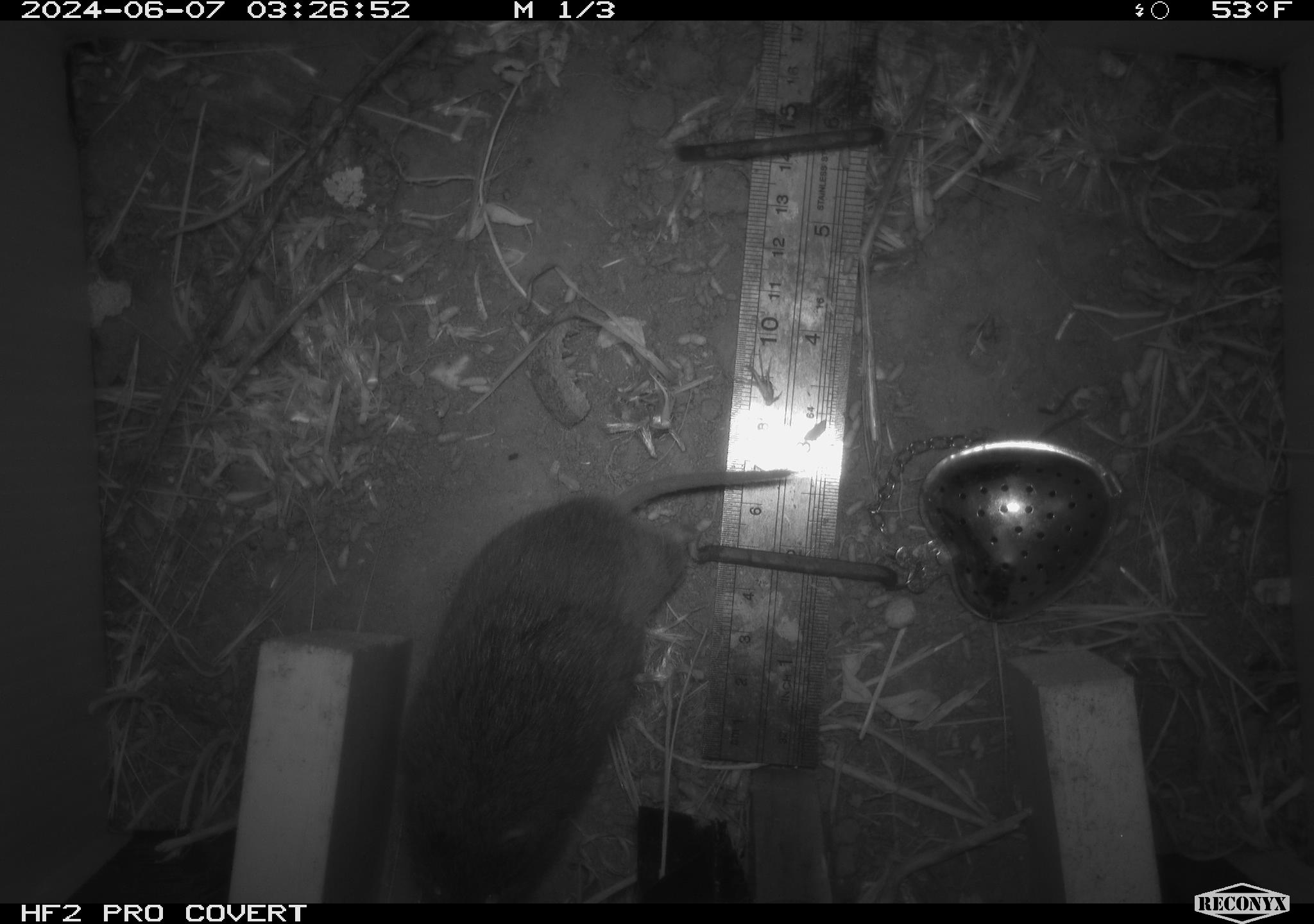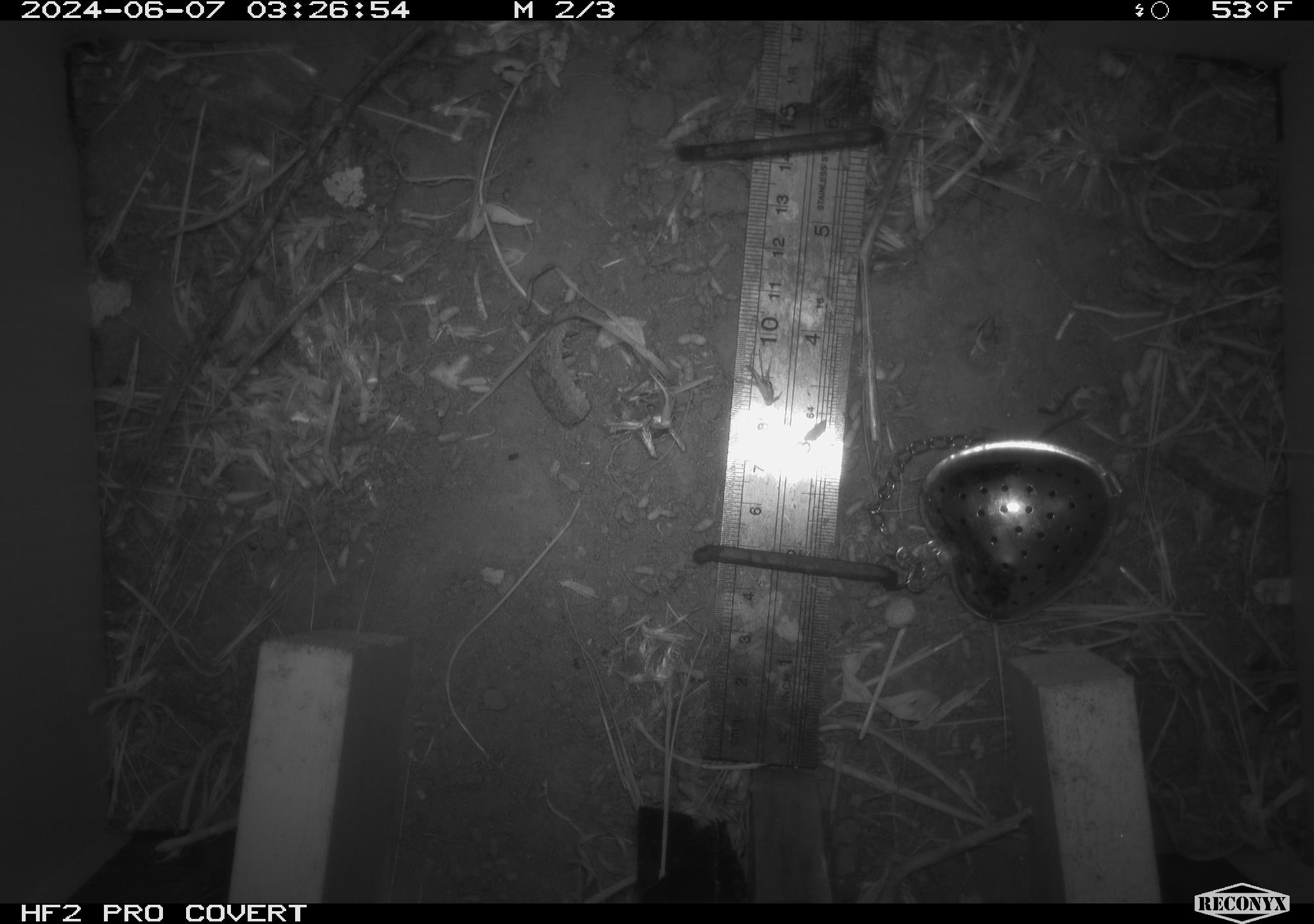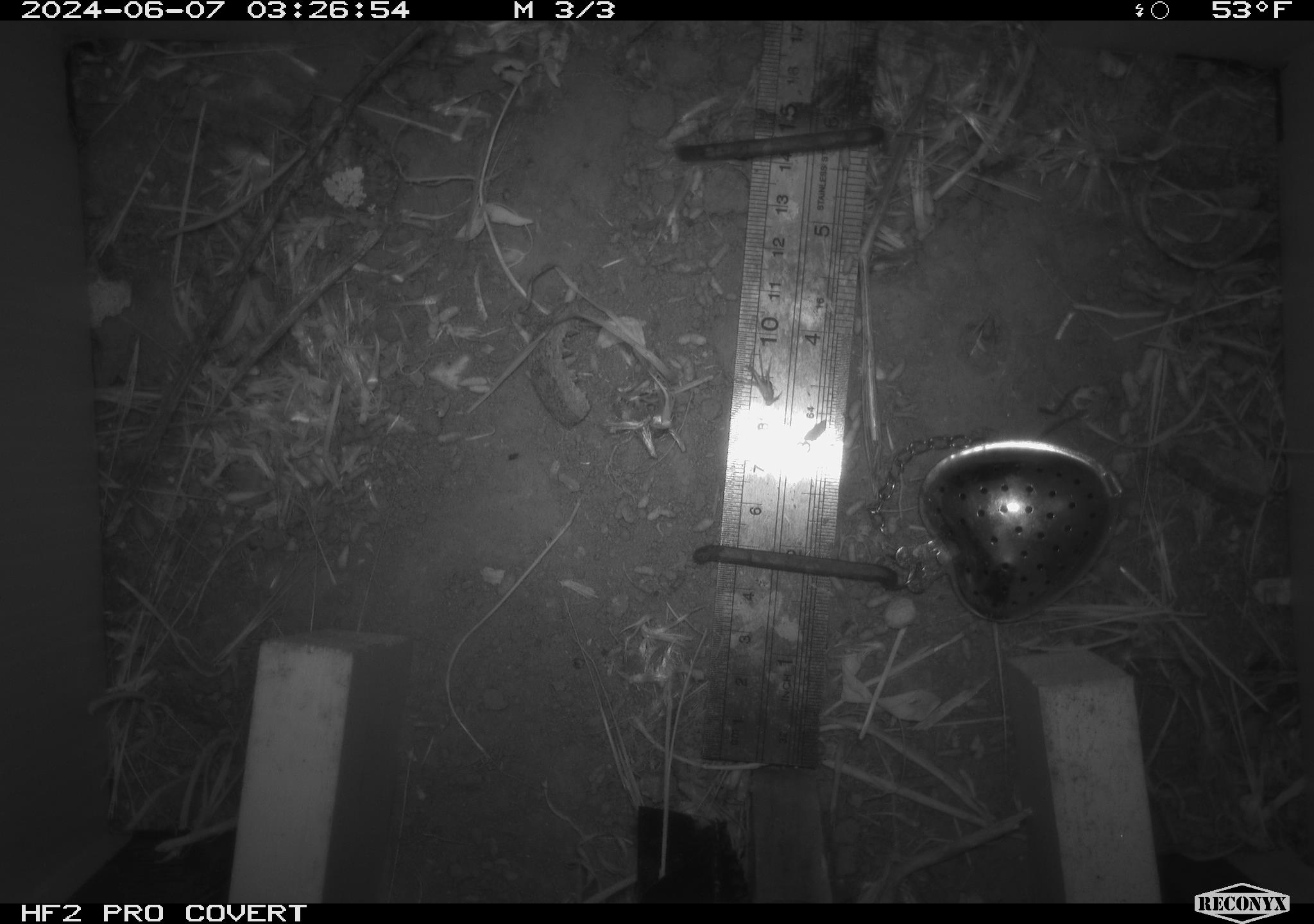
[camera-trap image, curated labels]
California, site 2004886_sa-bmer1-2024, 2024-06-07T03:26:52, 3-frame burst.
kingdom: Animalia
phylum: Chordata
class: Mammalia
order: Rodentia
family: Cricetidae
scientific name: Arvicolinae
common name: voles, lemmings, and muskrats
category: arvicolinae subfamily